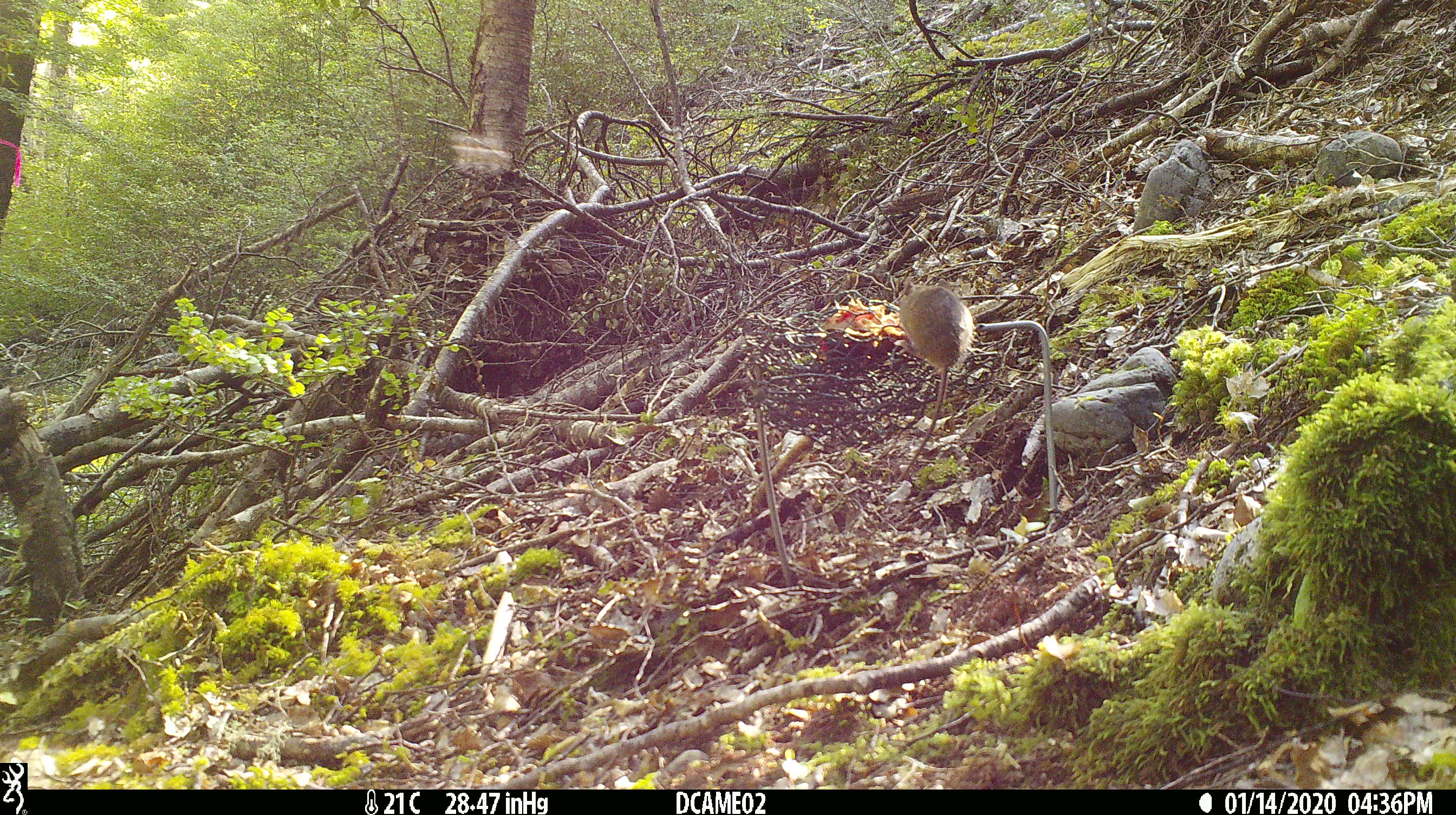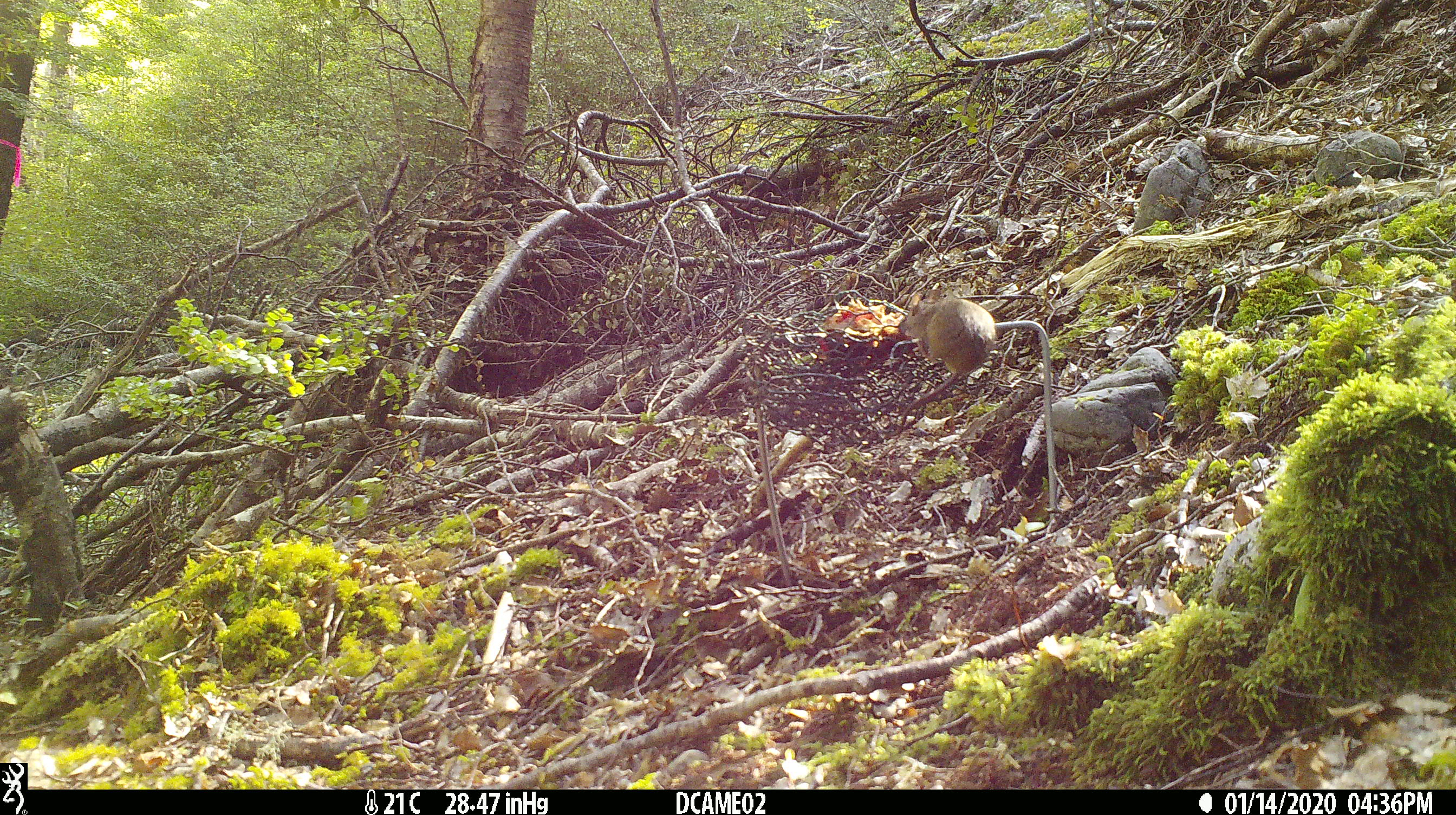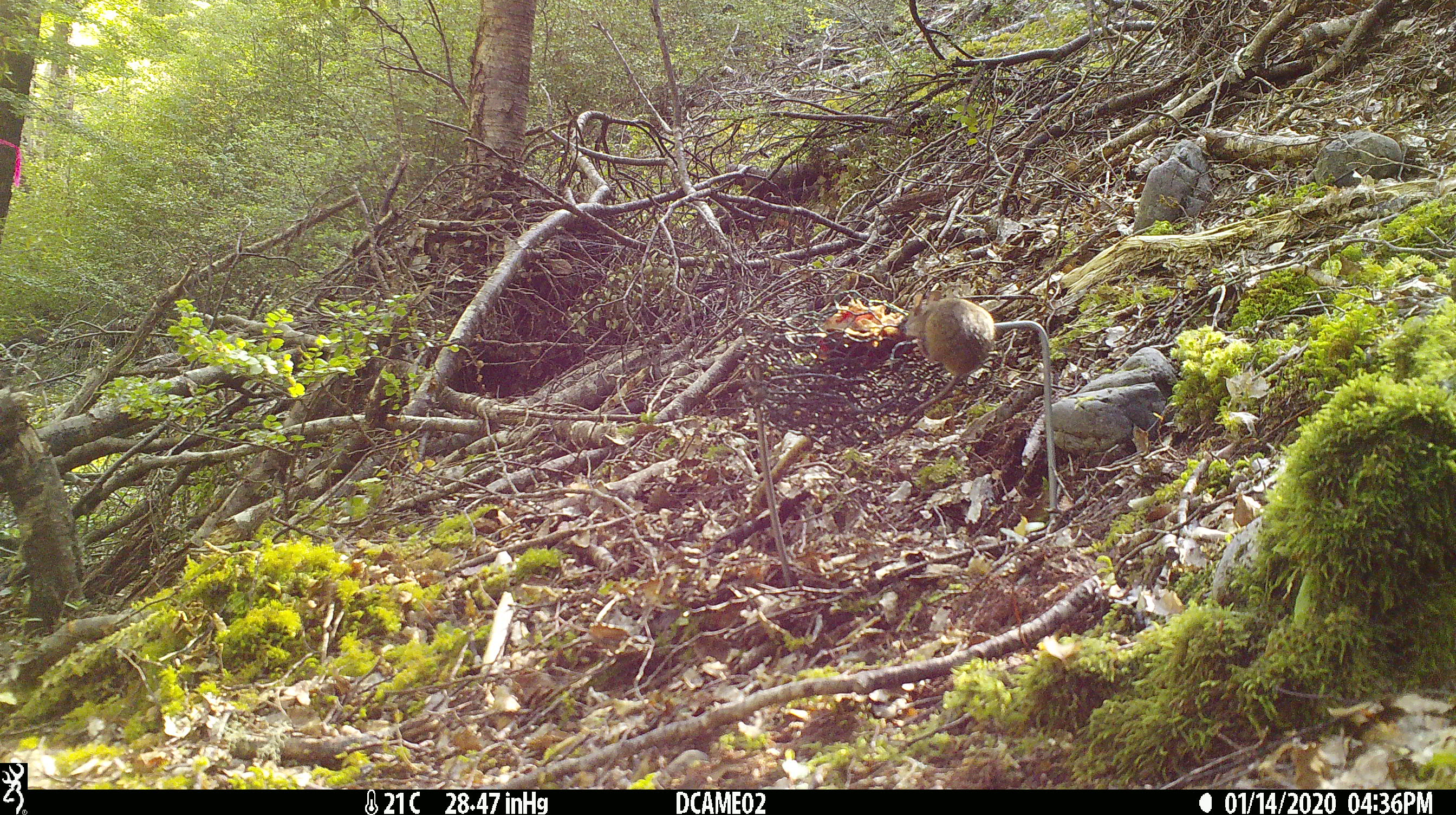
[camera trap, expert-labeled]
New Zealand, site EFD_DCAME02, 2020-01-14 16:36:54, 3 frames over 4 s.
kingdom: Animalia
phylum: Chordata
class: Mammalia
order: Rodentia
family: Muridae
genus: Mus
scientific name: Mus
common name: mouse